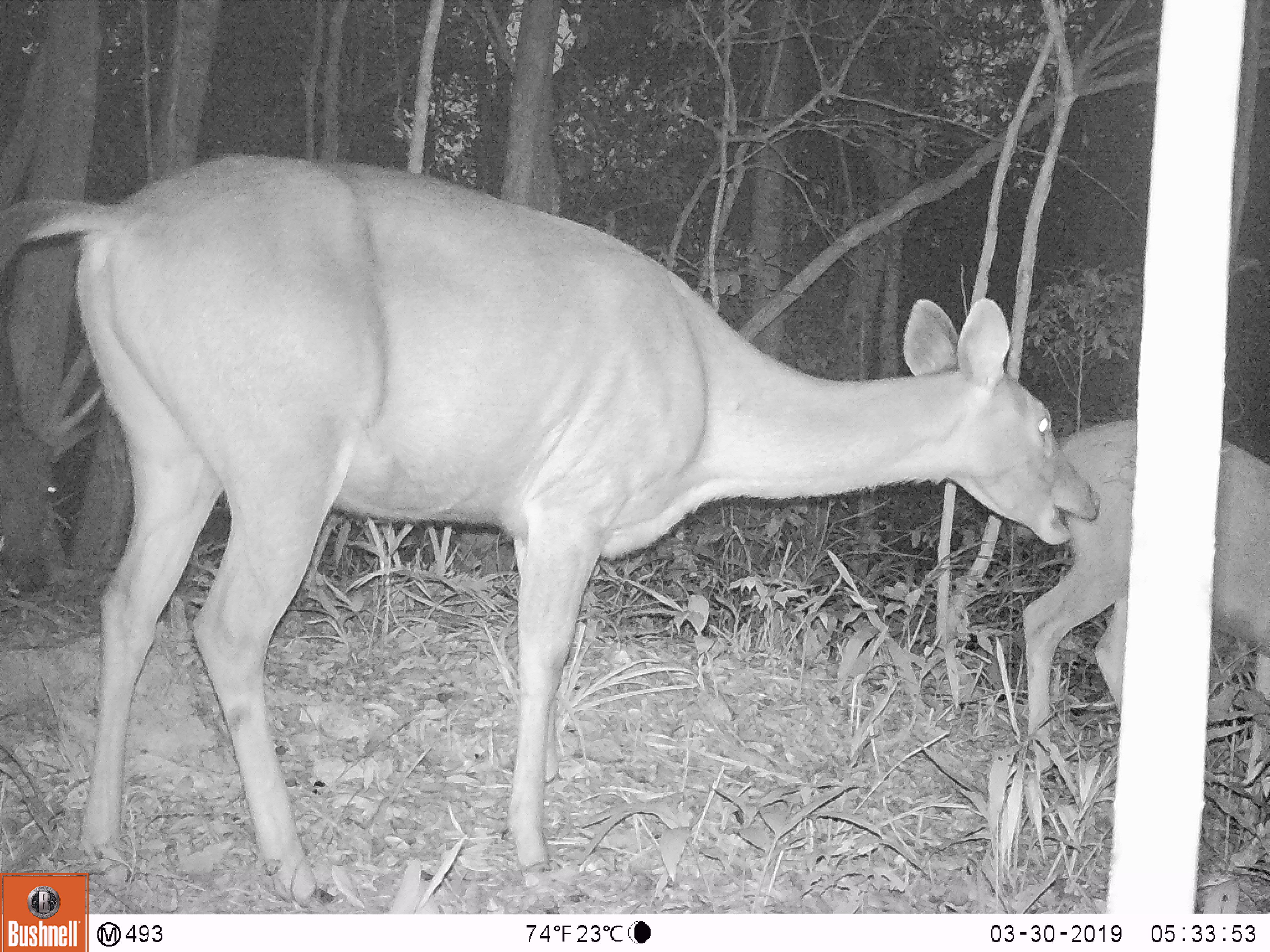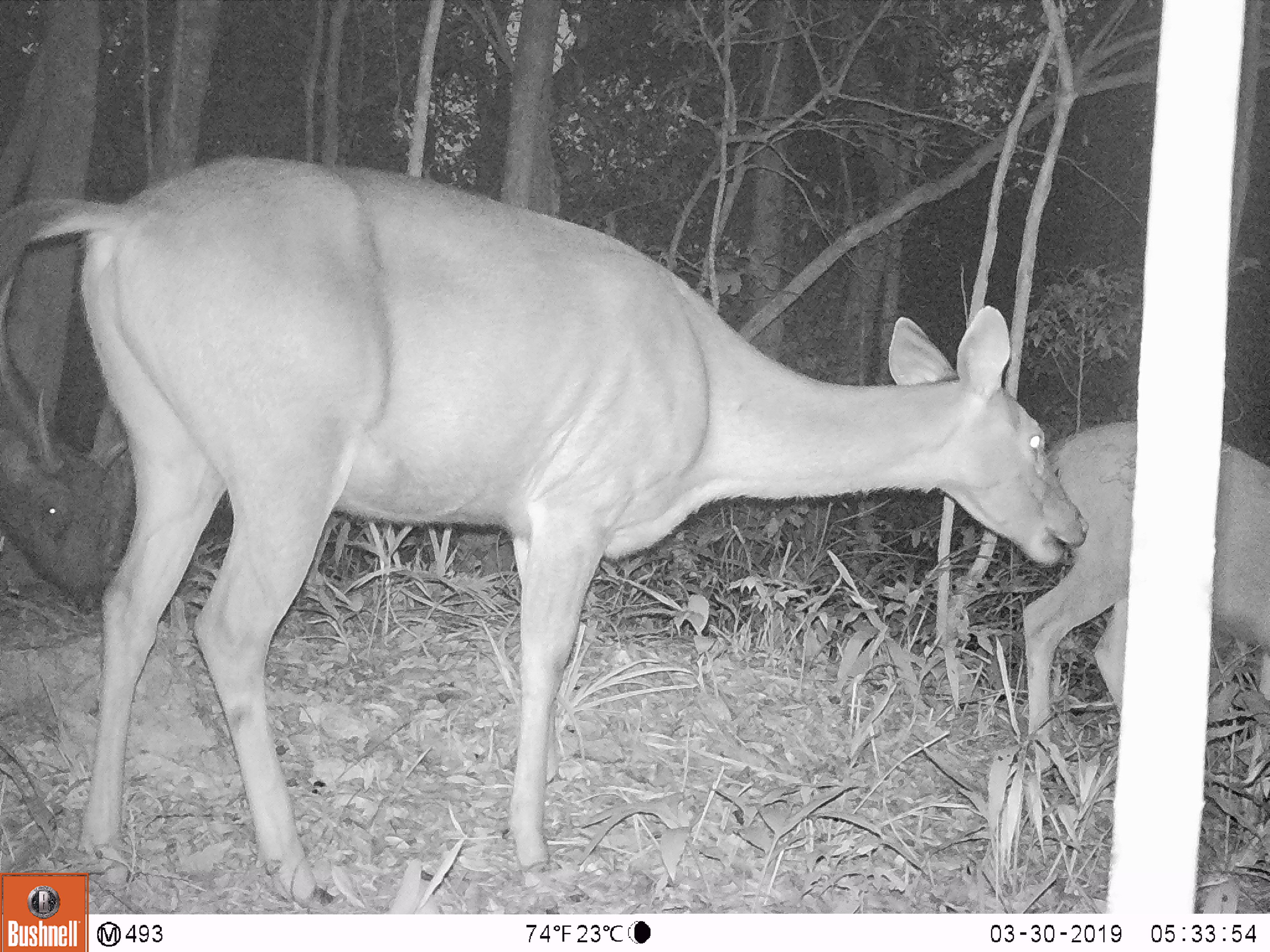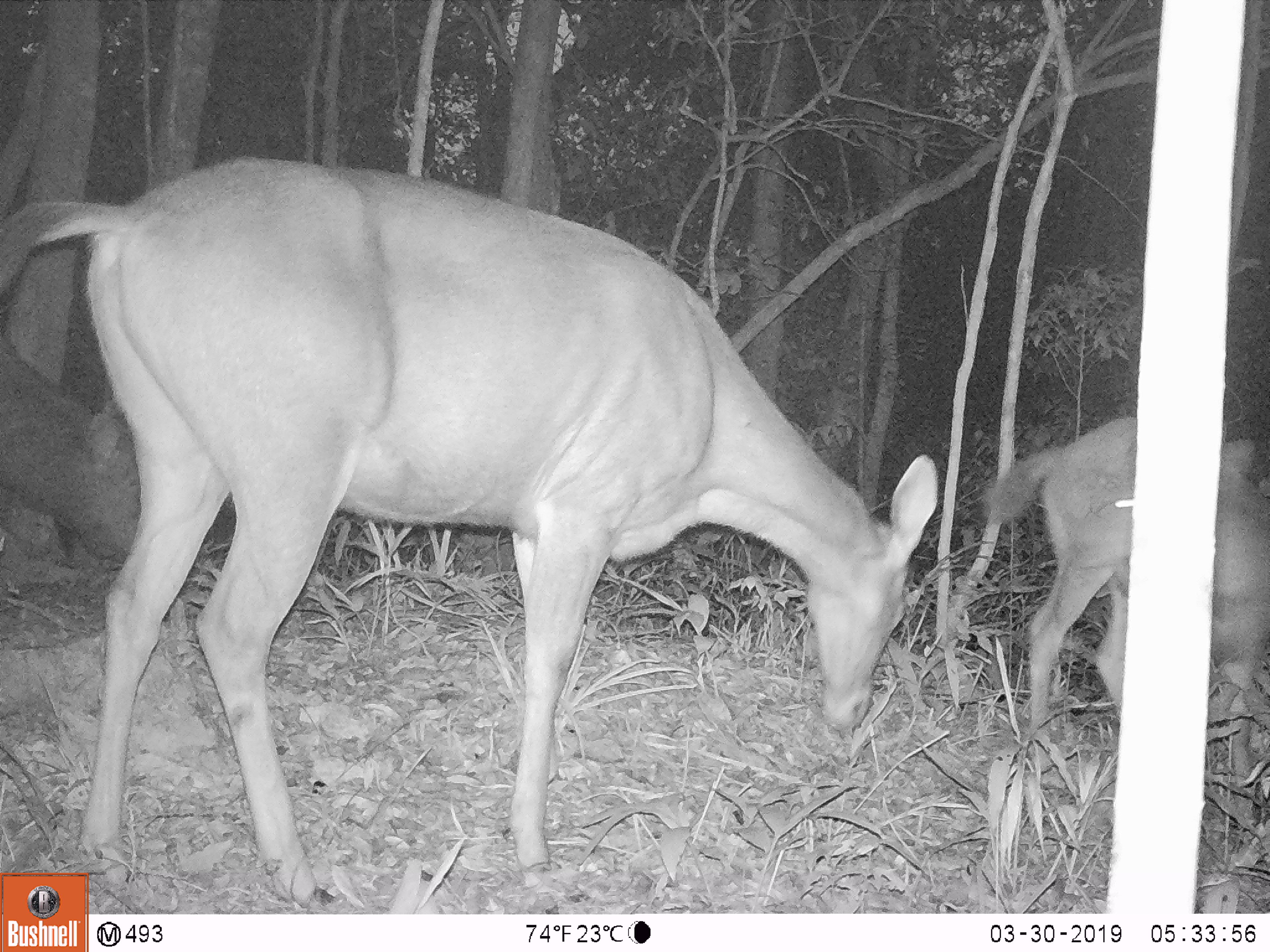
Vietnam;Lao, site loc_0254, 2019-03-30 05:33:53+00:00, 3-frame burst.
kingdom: Animalia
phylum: Chordata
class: Mammalia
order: Artiodactyla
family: Cervidae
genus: Rusa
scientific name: Rusa unicolor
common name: sambar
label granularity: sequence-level